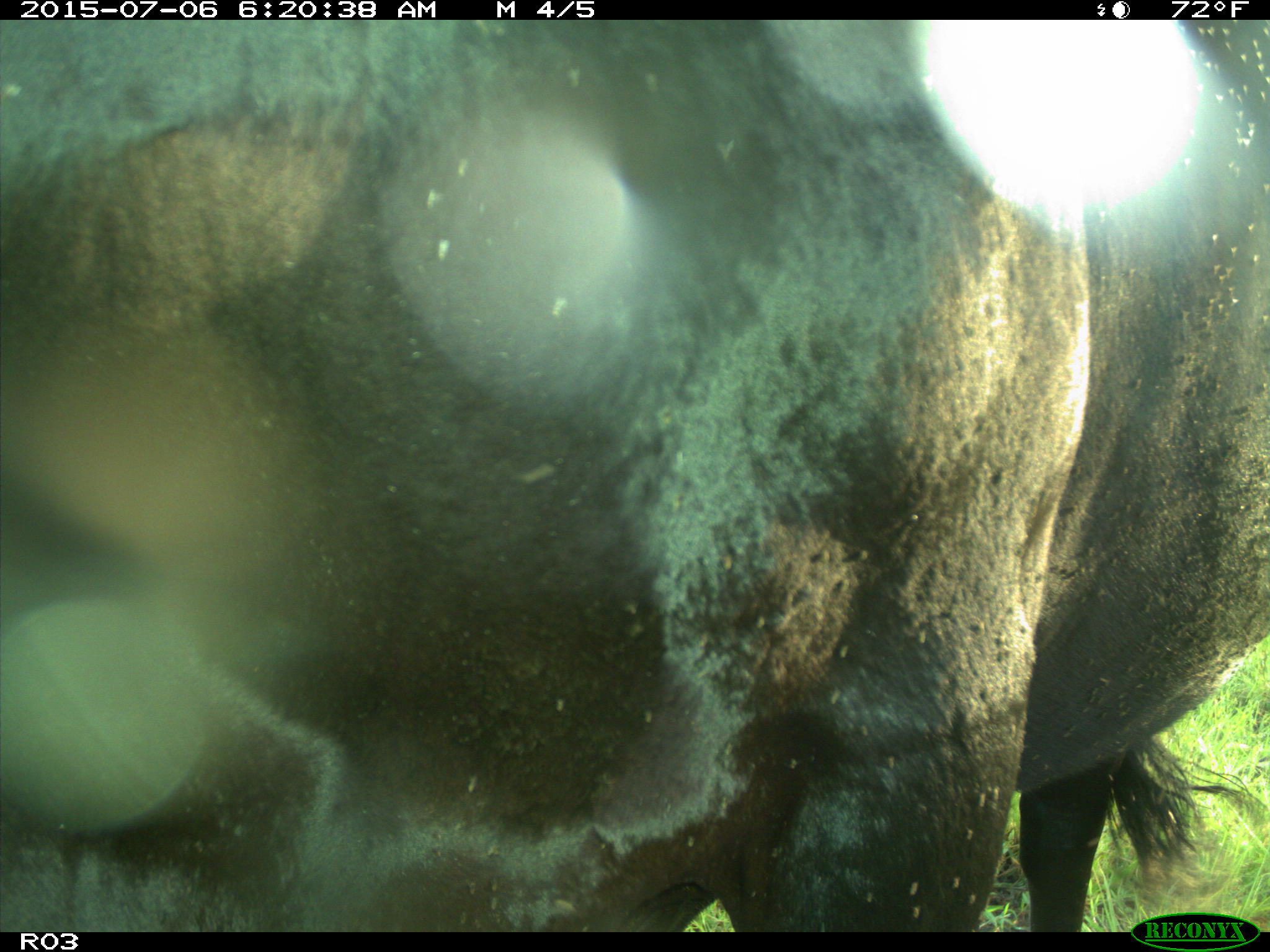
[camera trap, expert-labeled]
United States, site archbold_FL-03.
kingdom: Animalia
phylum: Chordata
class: Mammalia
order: Artiodactyla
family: Bovidae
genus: Bos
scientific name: Bos taurus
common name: domestic cow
Bos taurus (domestic cow).